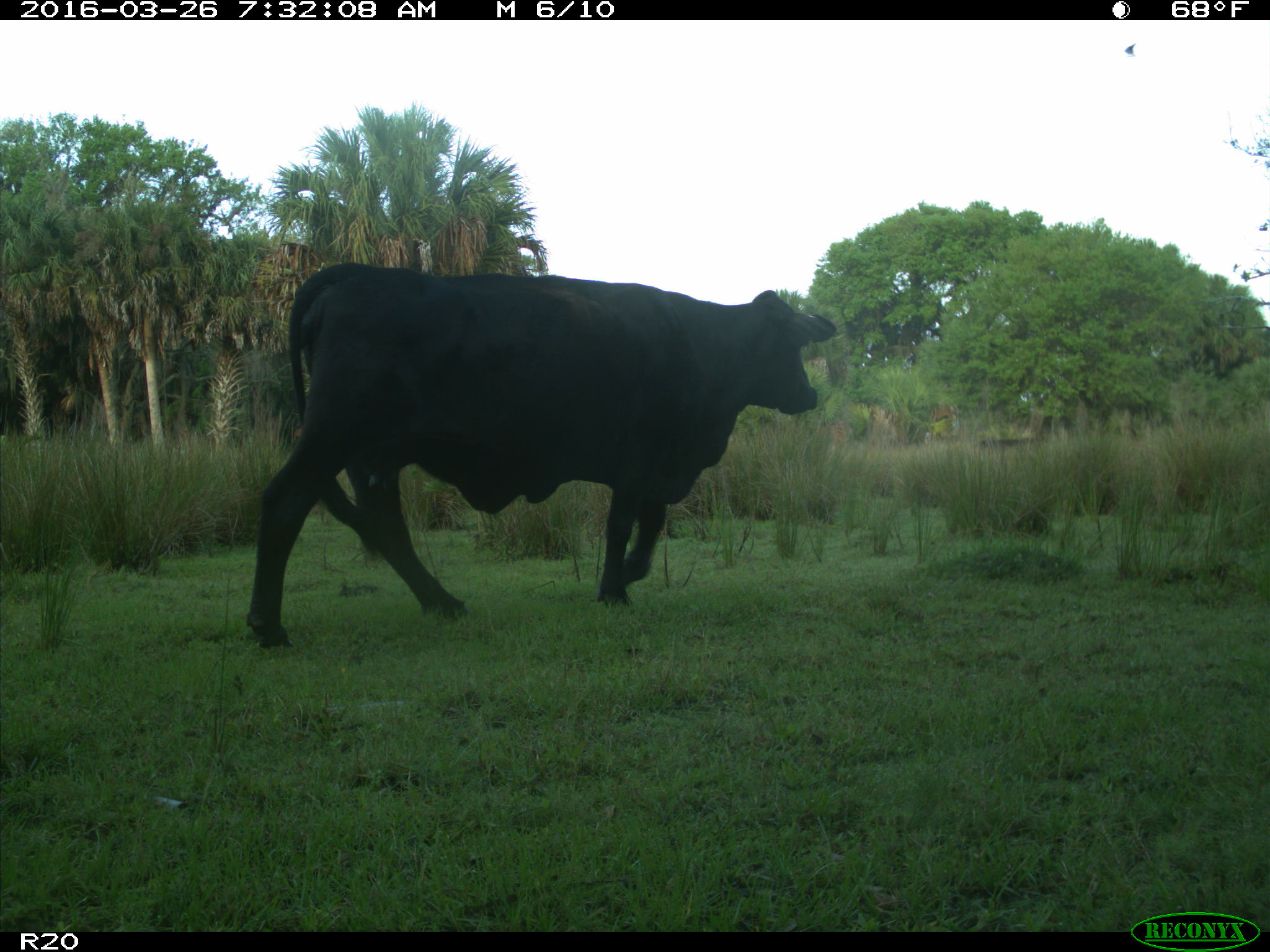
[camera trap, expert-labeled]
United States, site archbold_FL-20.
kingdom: Animalia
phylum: Chordata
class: Mammalia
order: Artiodactyla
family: Bovidae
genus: Bos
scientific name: Bos taurus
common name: domestic cow